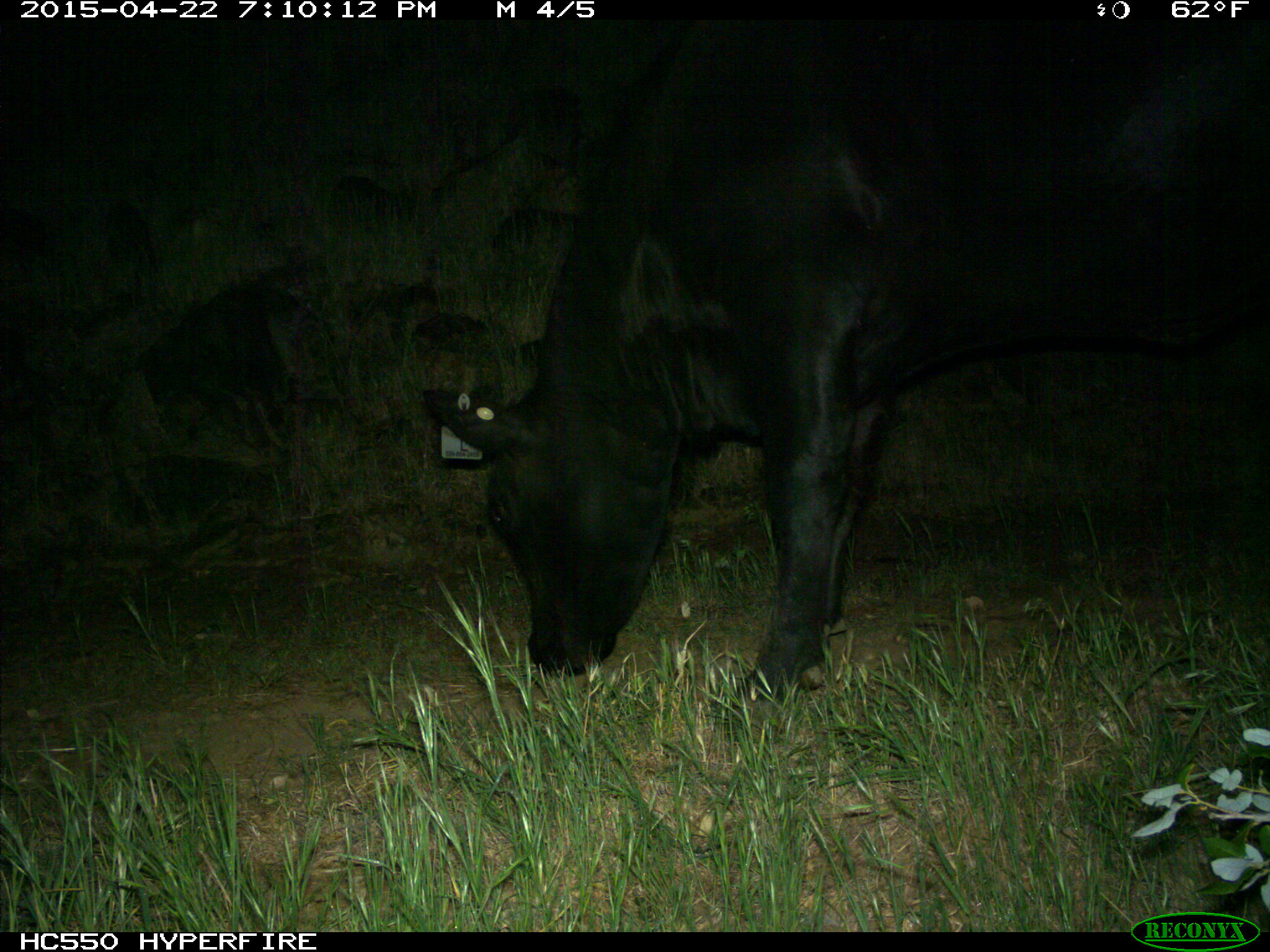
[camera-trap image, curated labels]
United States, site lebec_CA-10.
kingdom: Animalia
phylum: Chordata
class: Mammalia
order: Artiodactyla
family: Bovidae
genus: Bos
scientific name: Bos taurus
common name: domestic cow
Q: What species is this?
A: Bos taurus (domestic cow).